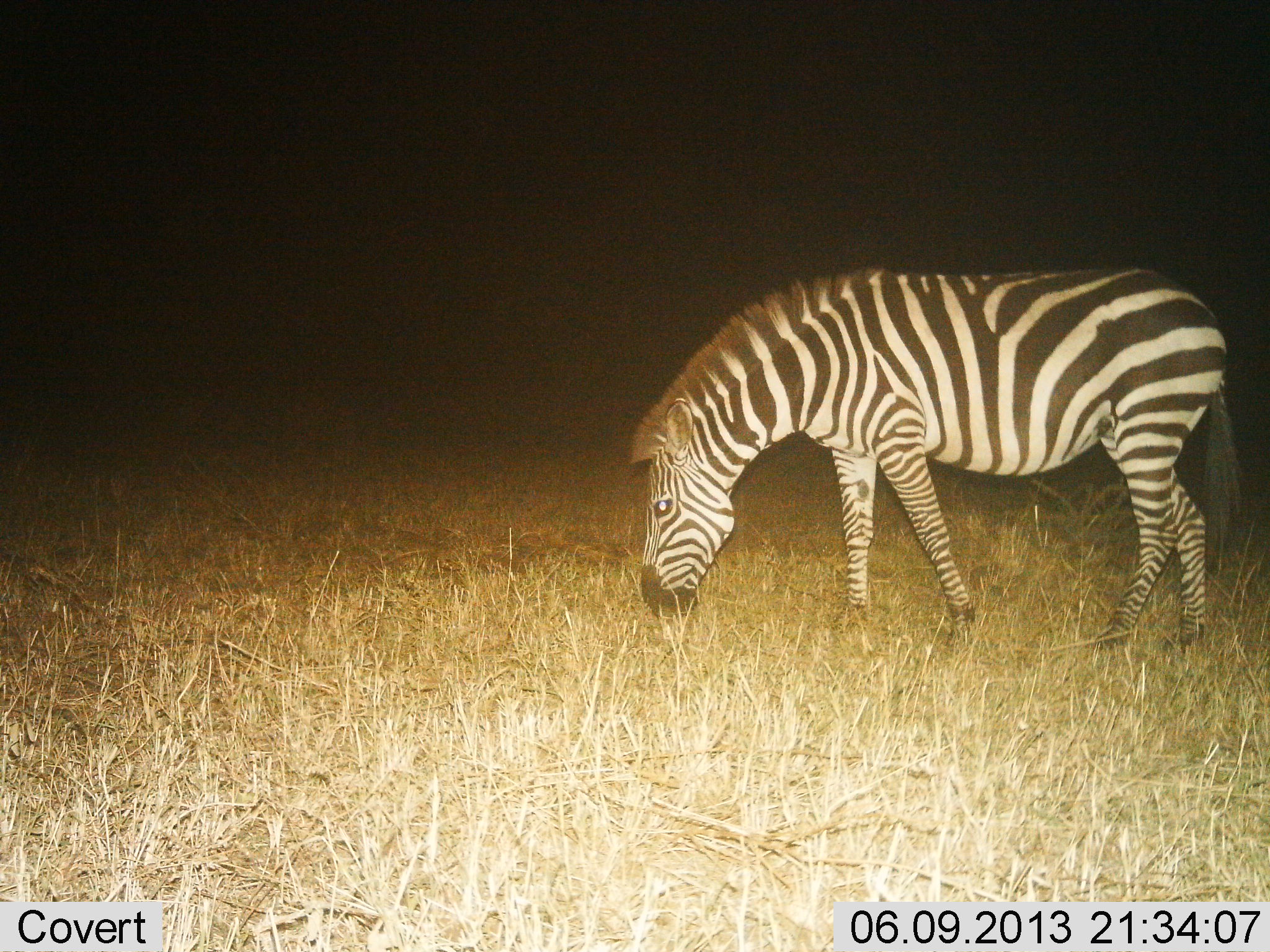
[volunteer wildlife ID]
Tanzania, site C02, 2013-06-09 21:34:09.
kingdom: Animalia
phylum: Chordata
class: Mammalia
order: Perissodactyla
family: Equidae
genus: Equus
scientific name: Equus quagga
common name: plains zebra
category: zebra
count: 1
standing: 11%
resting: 0%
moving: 0%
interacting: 0%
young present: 0%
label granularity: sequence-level